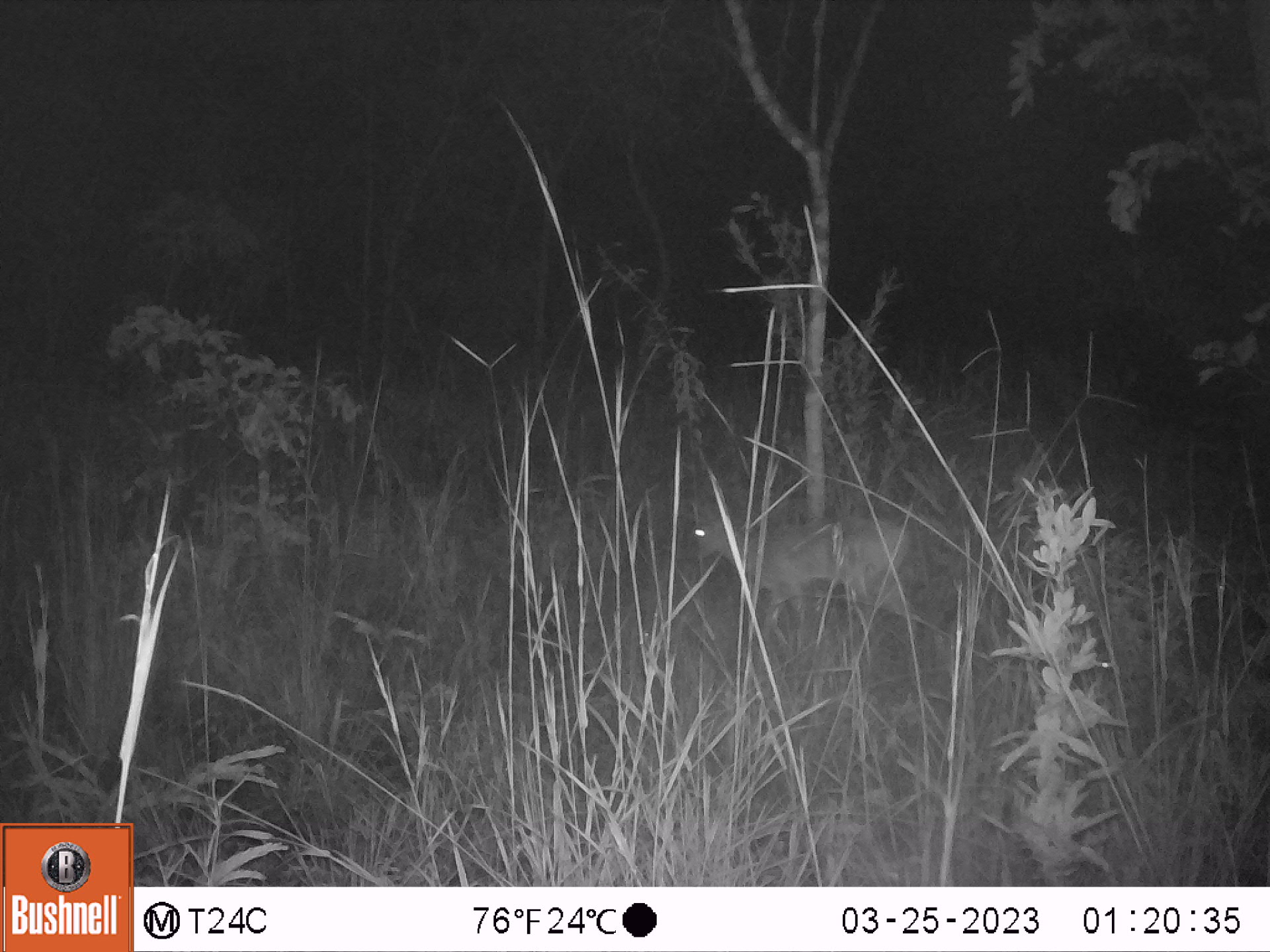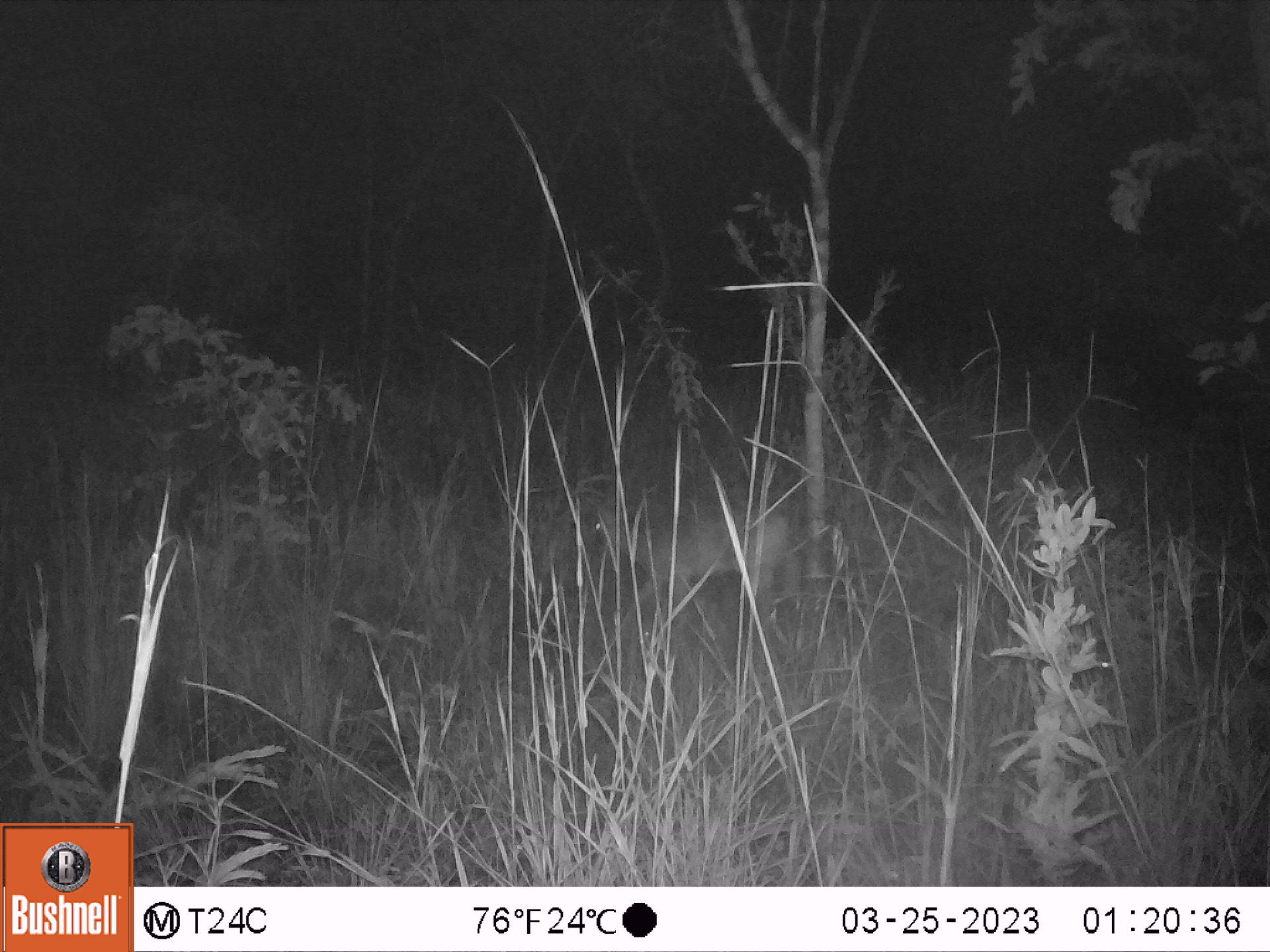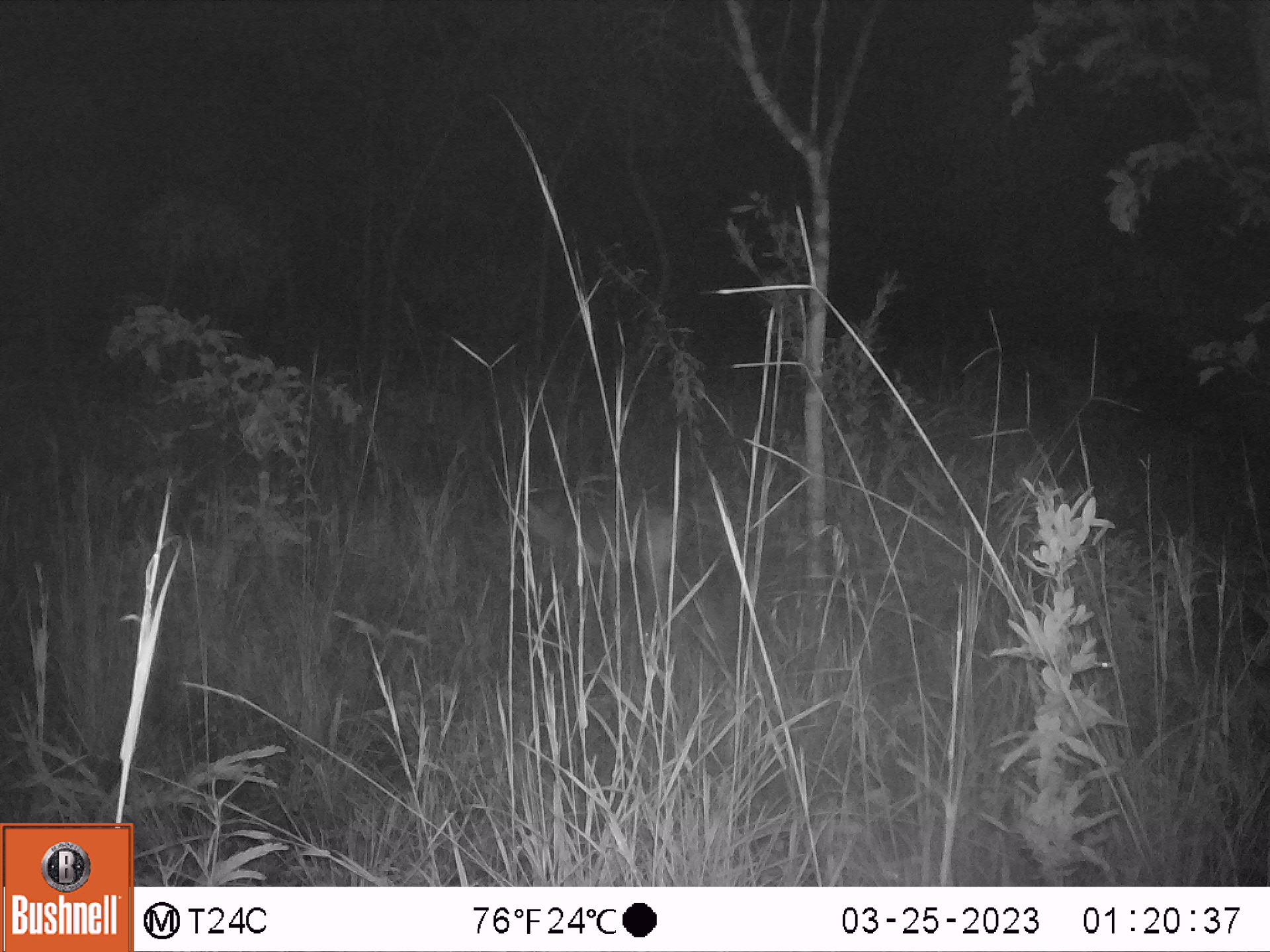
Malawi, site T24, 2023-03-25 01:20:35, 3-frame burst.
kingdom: Animalia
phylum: Chordata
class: Mammalia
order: Artiodactyla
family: Bovidae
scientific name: Antilopinae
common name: small antelope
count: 1